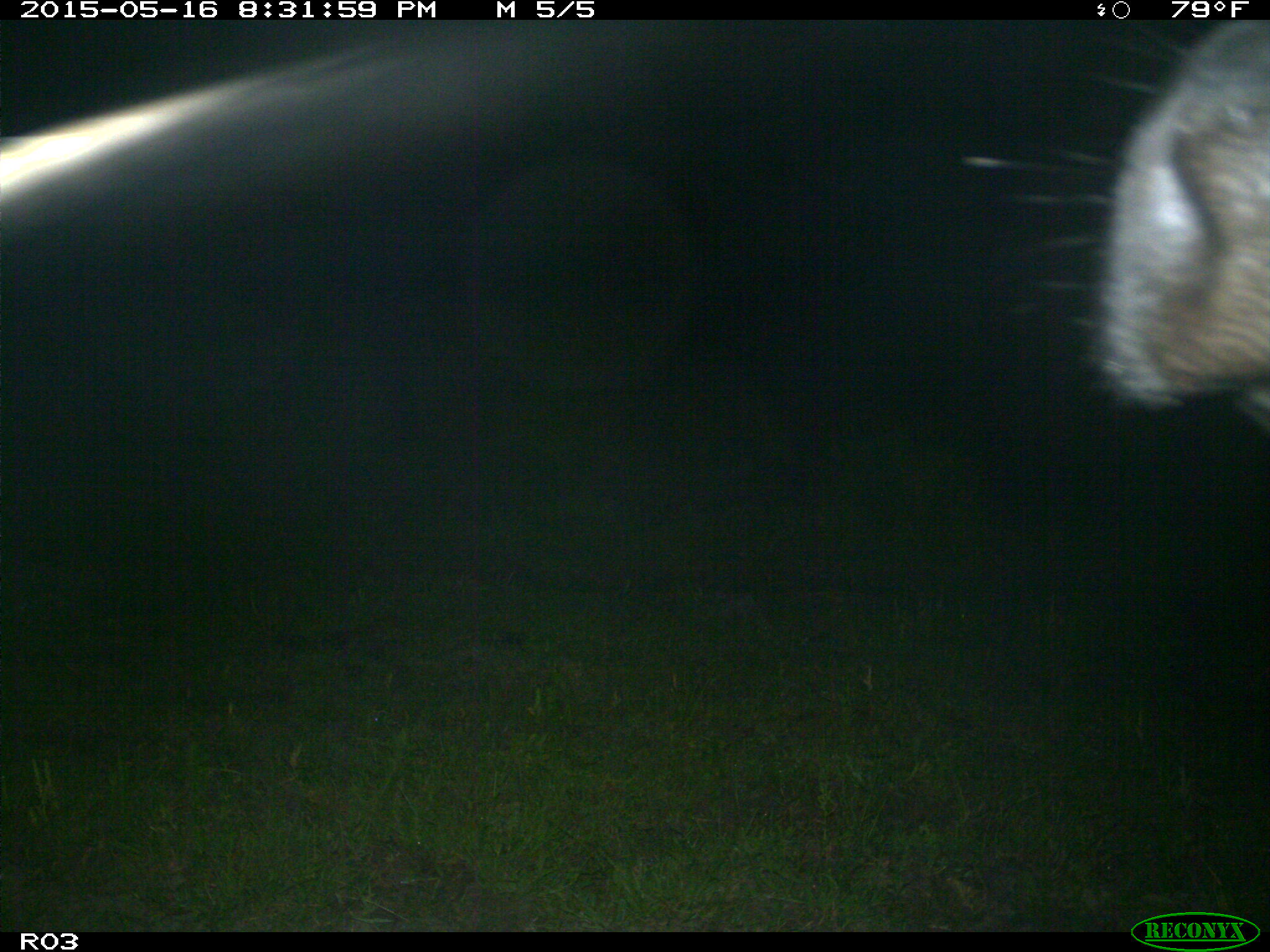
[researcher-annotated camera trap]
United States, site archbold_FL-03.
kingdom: Animalia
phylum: Chordata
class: Mammalia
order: Artiodactyla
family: Bovidae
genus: Bos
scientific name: Bos taurus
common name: domestic cow